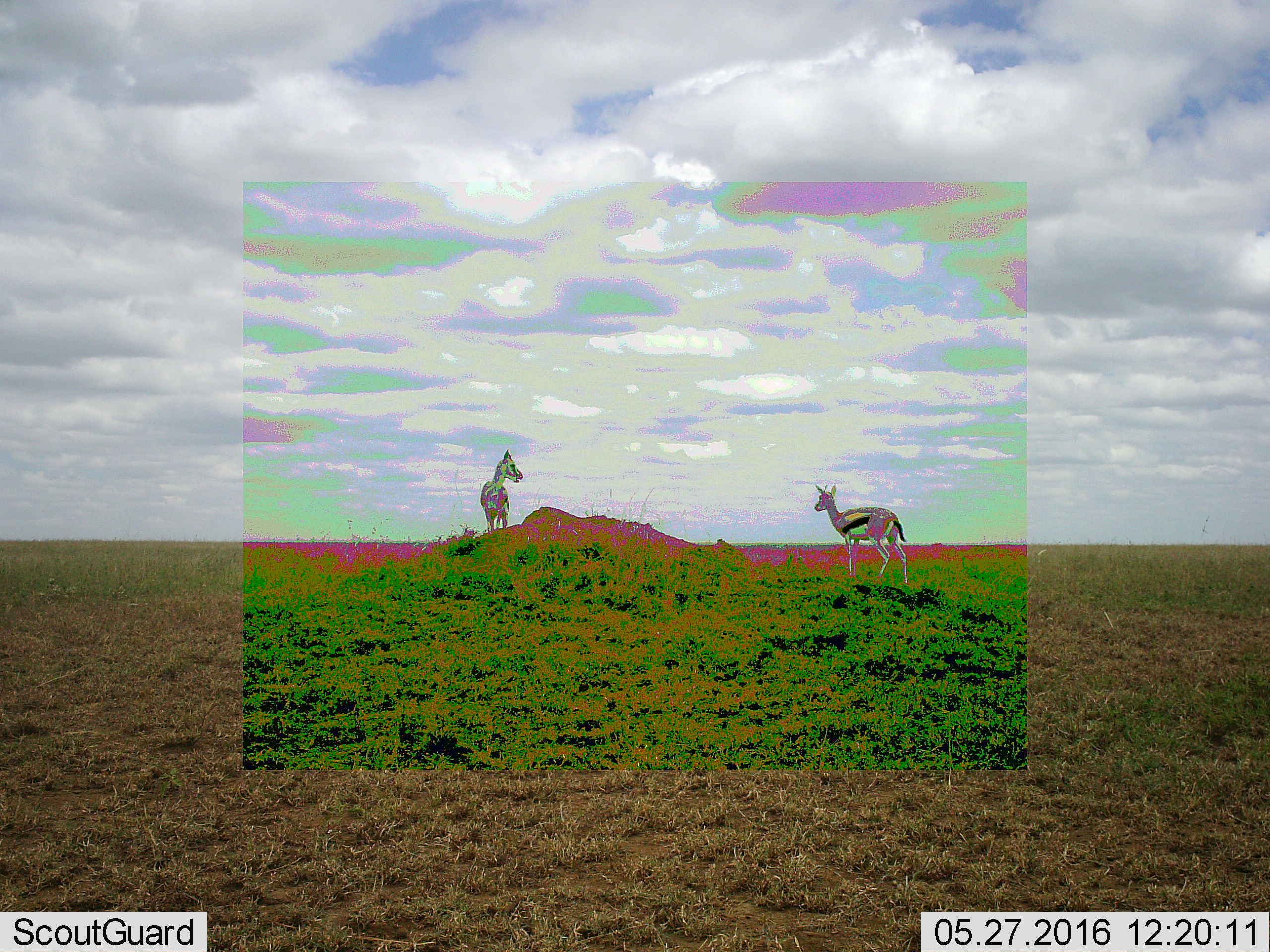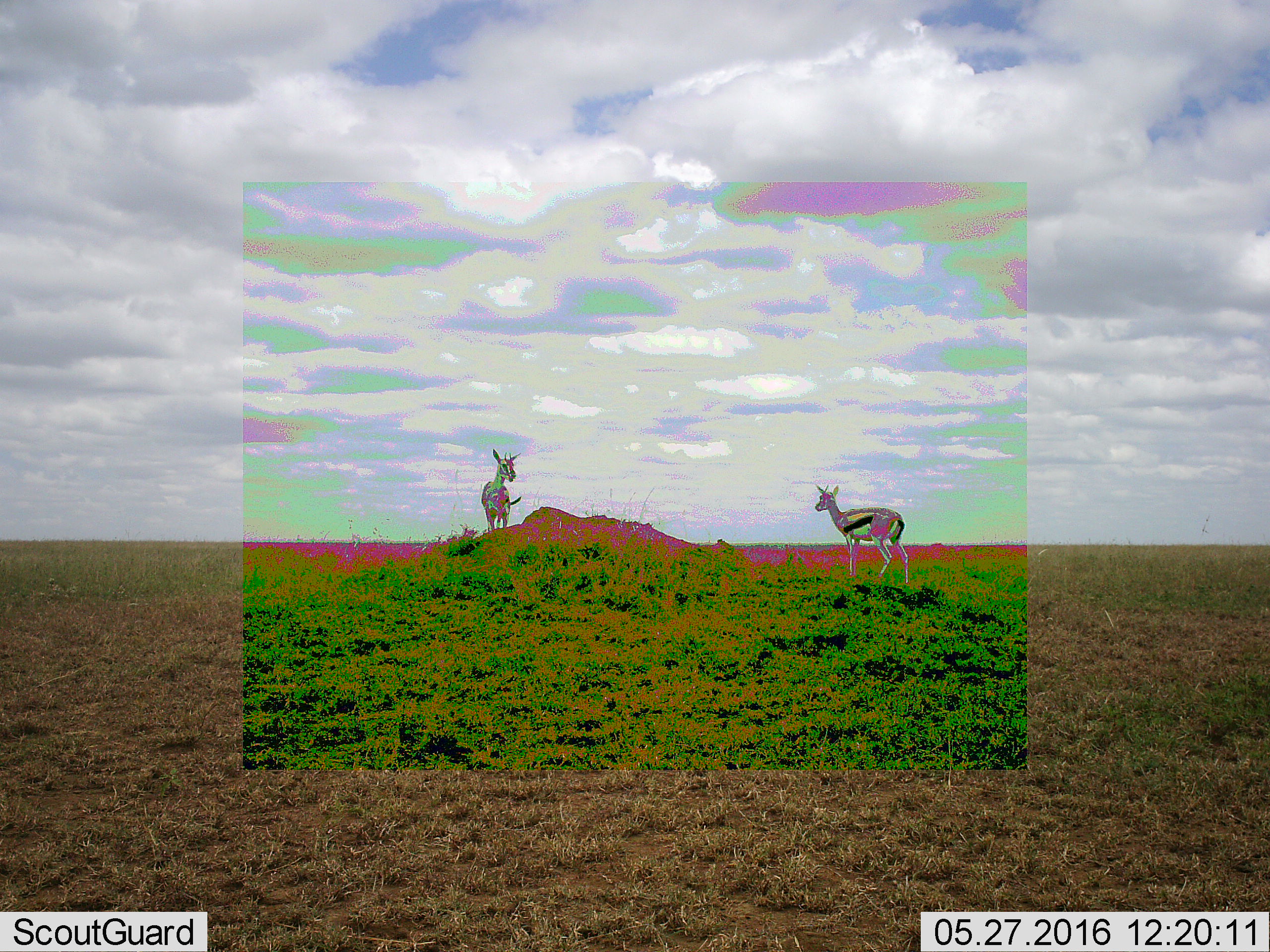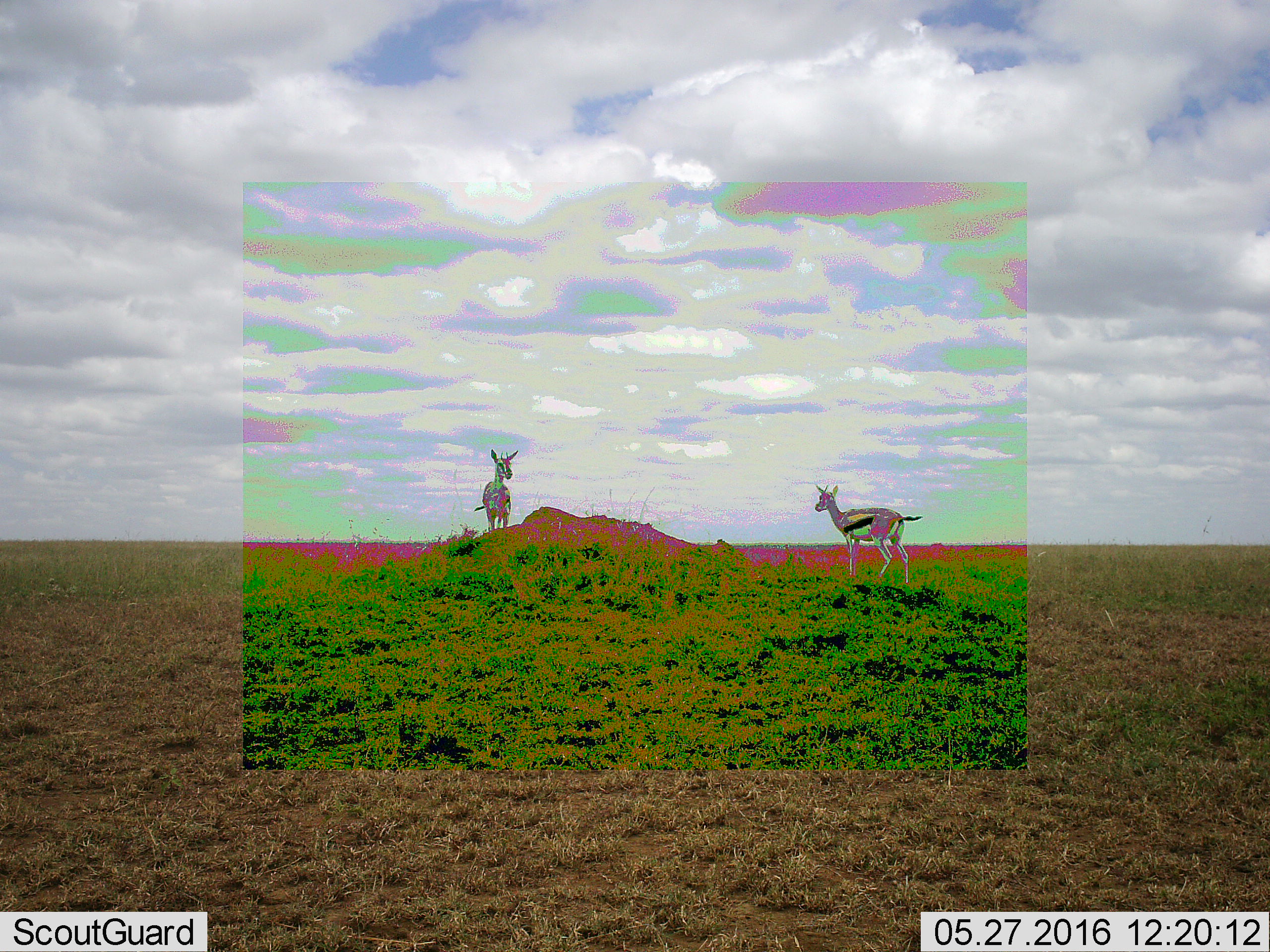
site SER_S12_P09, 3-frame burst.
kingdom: Animalia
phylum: Chordata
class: Mammalia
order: Artiodactyla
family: Bovidae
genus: Eudorcas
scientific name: Eudorcas thomsonii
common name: thomson's gazelle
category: gazellethomsons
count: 2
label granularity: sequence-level